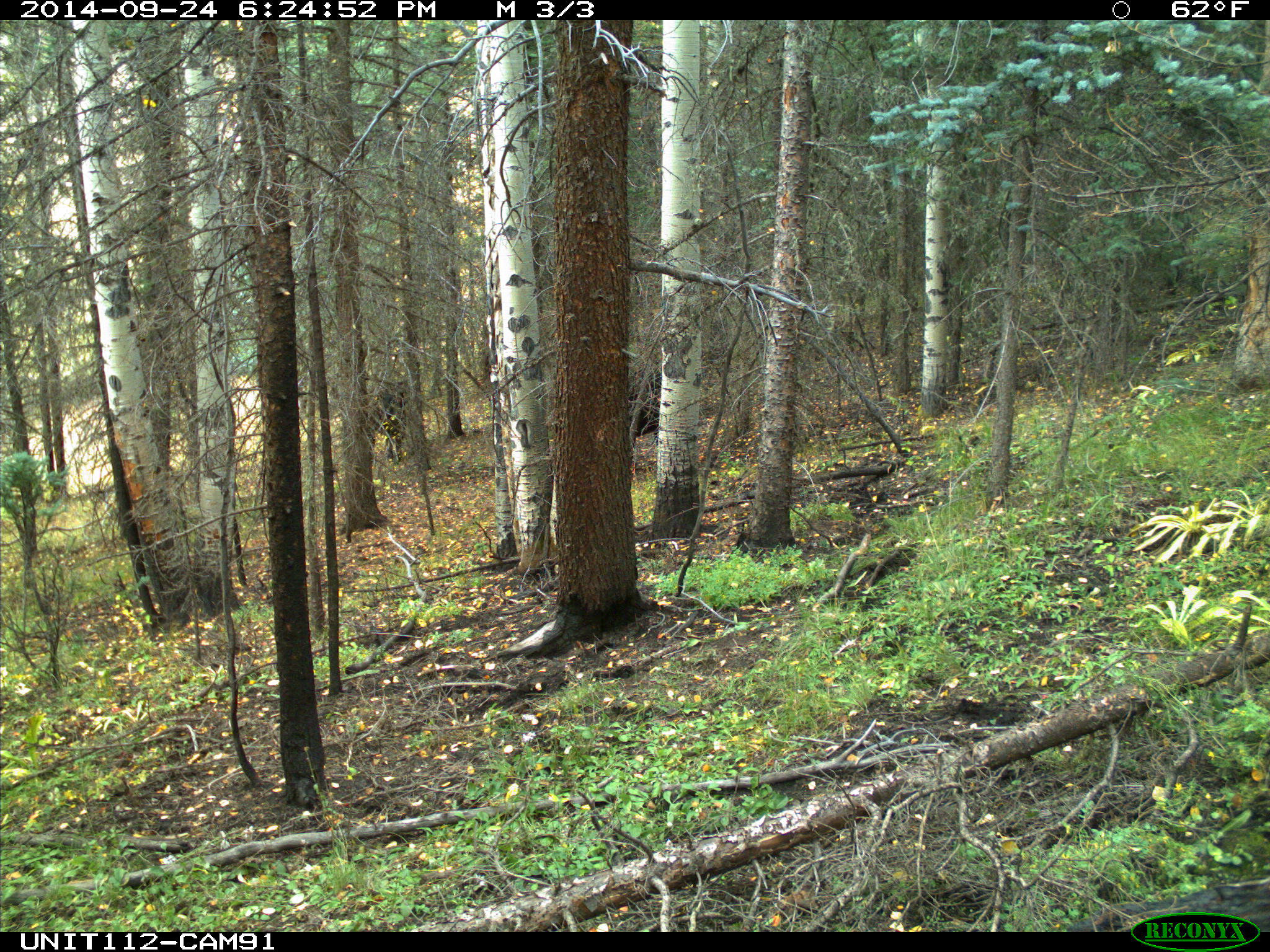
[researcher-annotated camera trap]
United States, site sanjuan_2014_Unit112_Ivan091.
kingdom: Animalia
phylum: Chordata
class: Mammalia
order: Artiodactyla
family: Bovidae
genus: Bos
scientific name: Bos taurus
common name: domestic cow